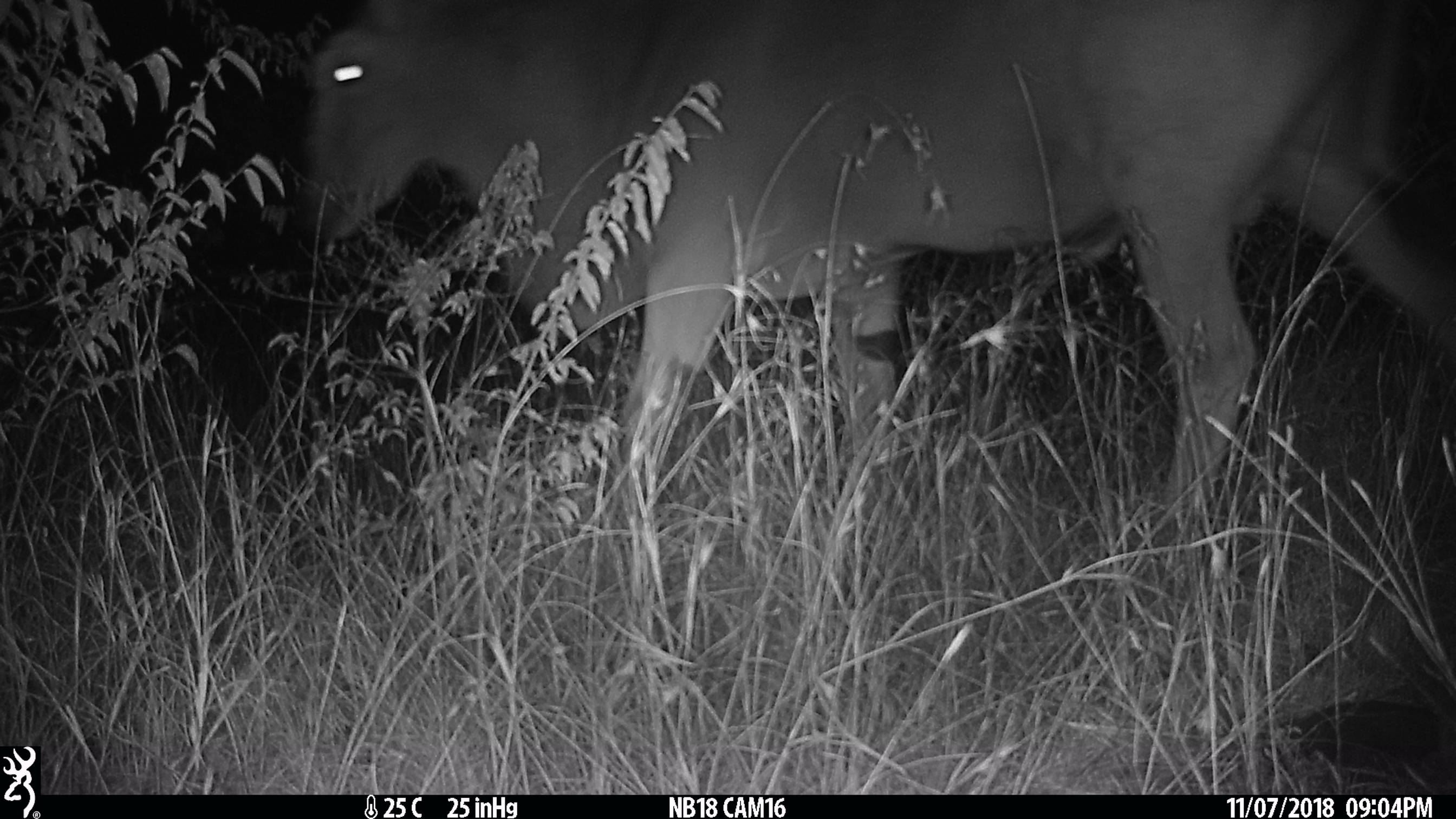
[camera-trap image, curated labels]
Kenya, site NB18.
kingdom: Animalia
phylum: Chordata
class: Mammalia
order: Artiodactyla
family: Bovidae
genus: Tragelaphus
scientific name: Tragelaphus oryx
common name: eland